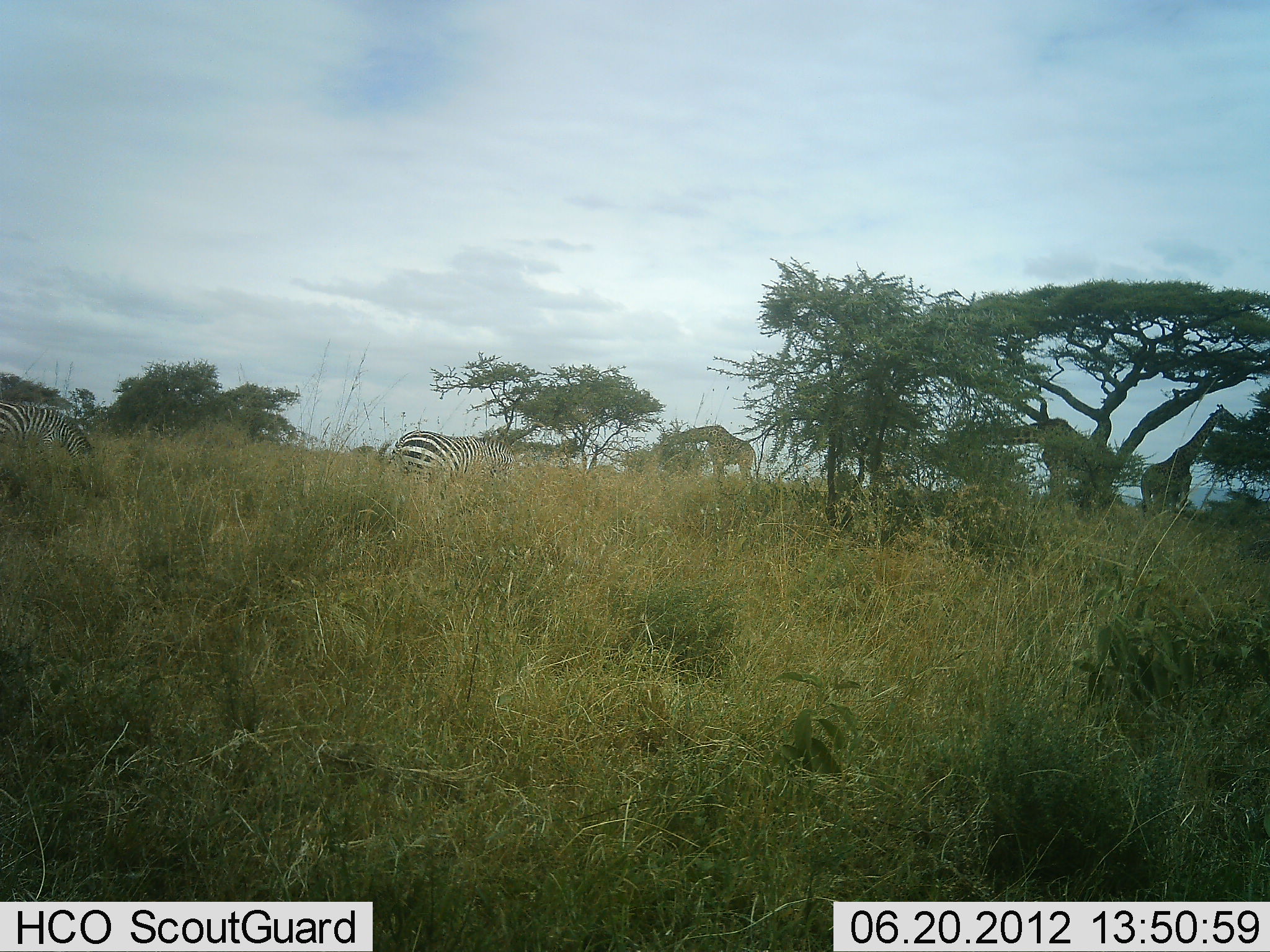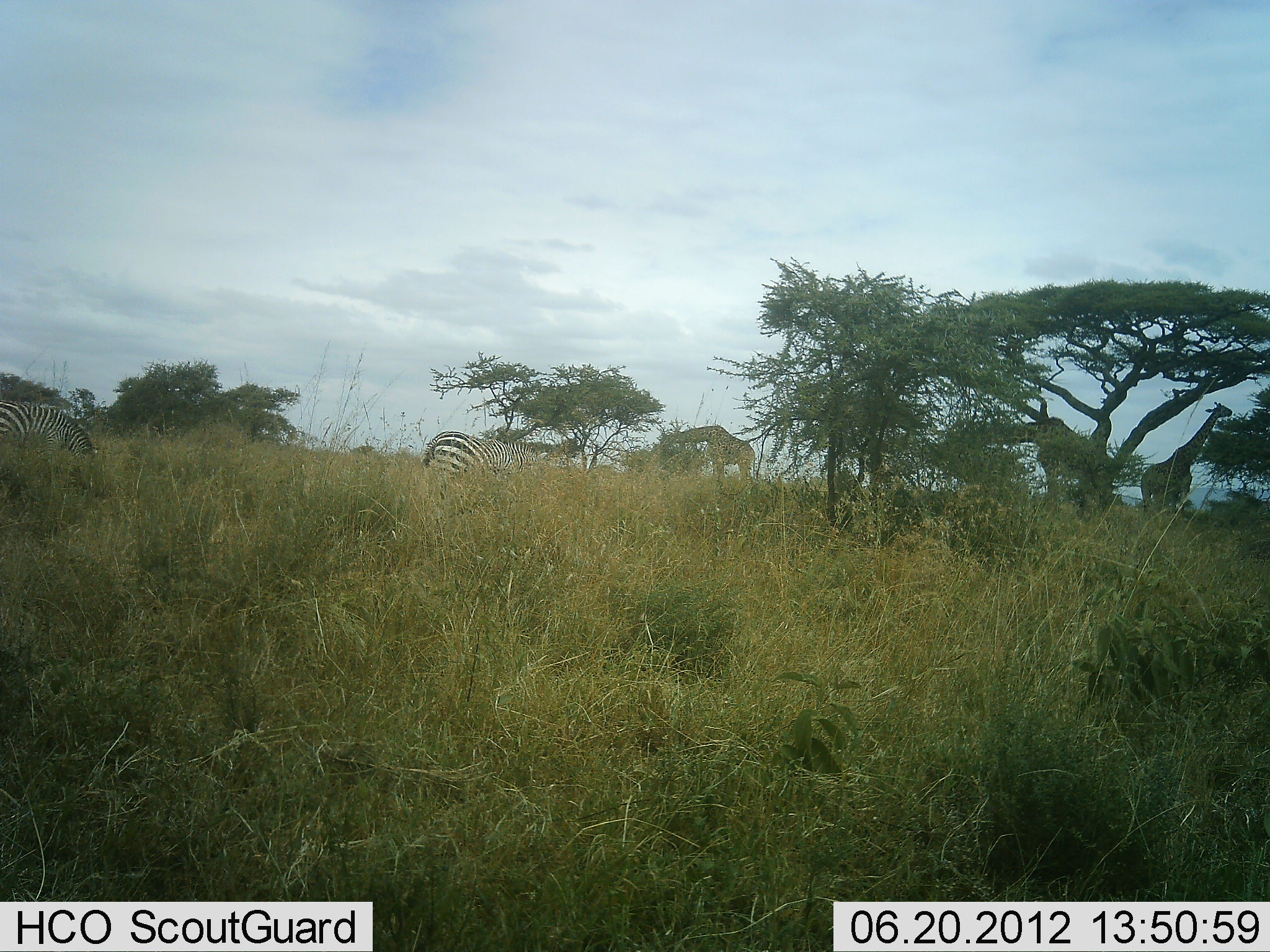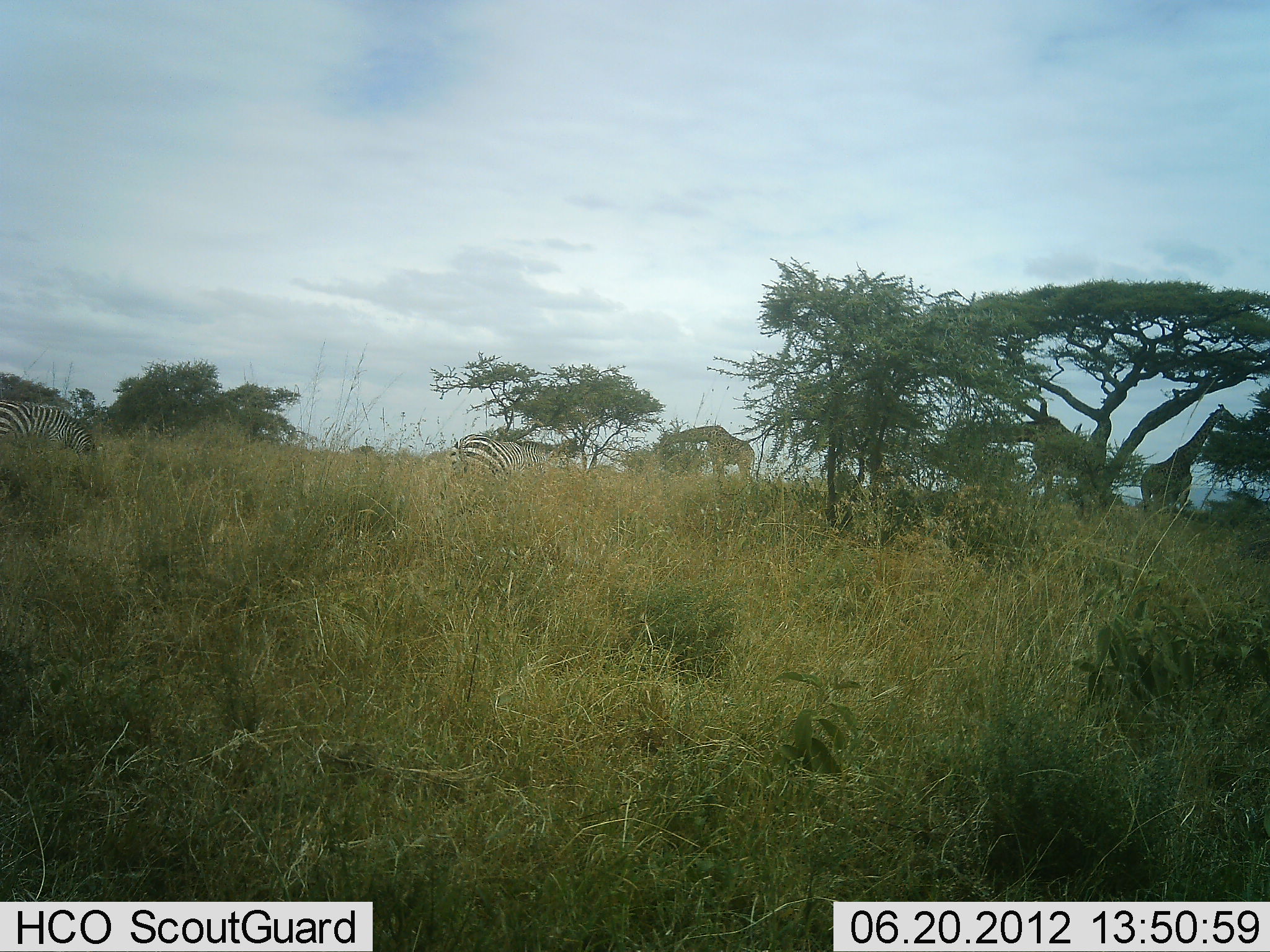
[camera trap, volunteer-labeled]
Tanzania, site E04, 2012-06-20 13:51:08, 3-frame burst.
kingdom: Animalia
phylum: Chordata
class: Mammalia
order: Artiodactyla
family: Giraffidae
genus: Giraffa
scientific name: Giraffa camelopardalis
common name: giraffe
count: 3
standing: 10%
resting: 0%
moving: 10%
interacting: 0%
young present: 0%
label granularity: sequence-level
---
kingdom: Animalia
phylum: Chordata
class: Mammalia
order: Perissodactyla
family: Equidae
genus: Equus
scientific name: Equus quagga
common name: plains zebra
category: zebra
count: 2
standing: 10%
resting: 0%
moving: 50%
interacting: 0%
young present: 0%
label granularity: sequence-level